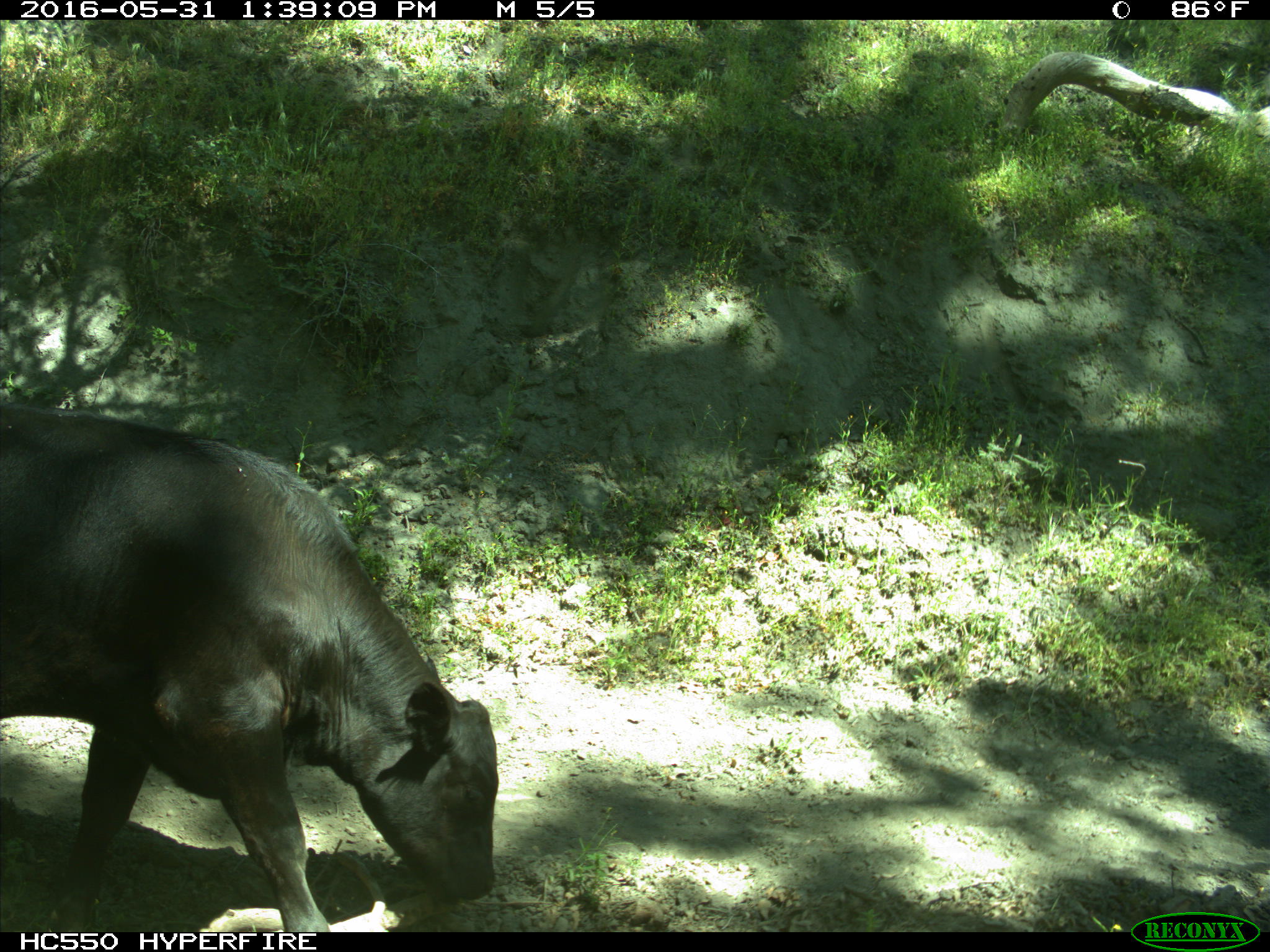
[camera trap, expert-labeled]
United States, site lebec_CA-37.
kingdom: Animalia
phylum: Chordata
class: Mammalia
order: Artiodactyla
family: Bovidae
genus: Bos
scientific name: Bos taurus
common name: domestic cow